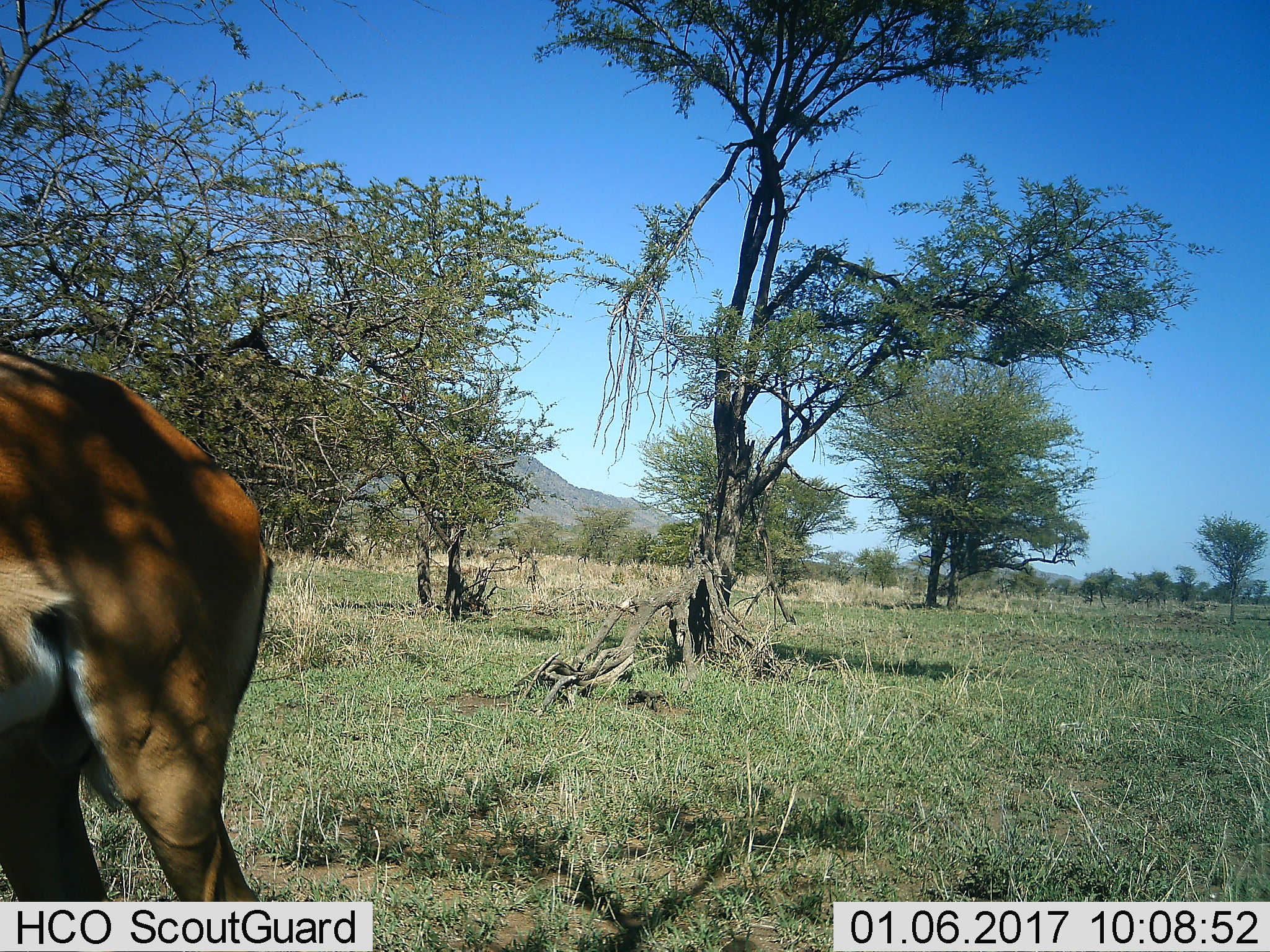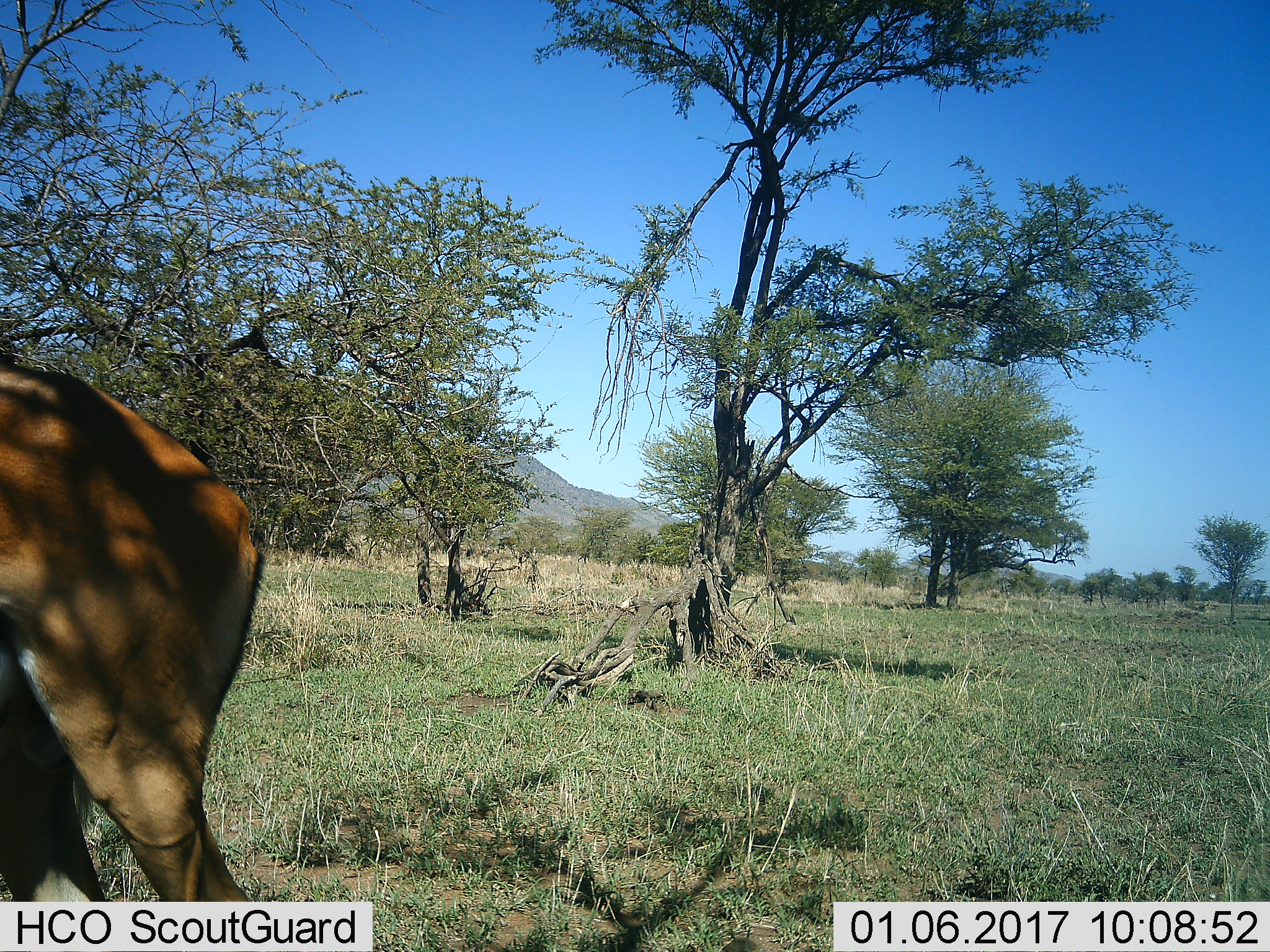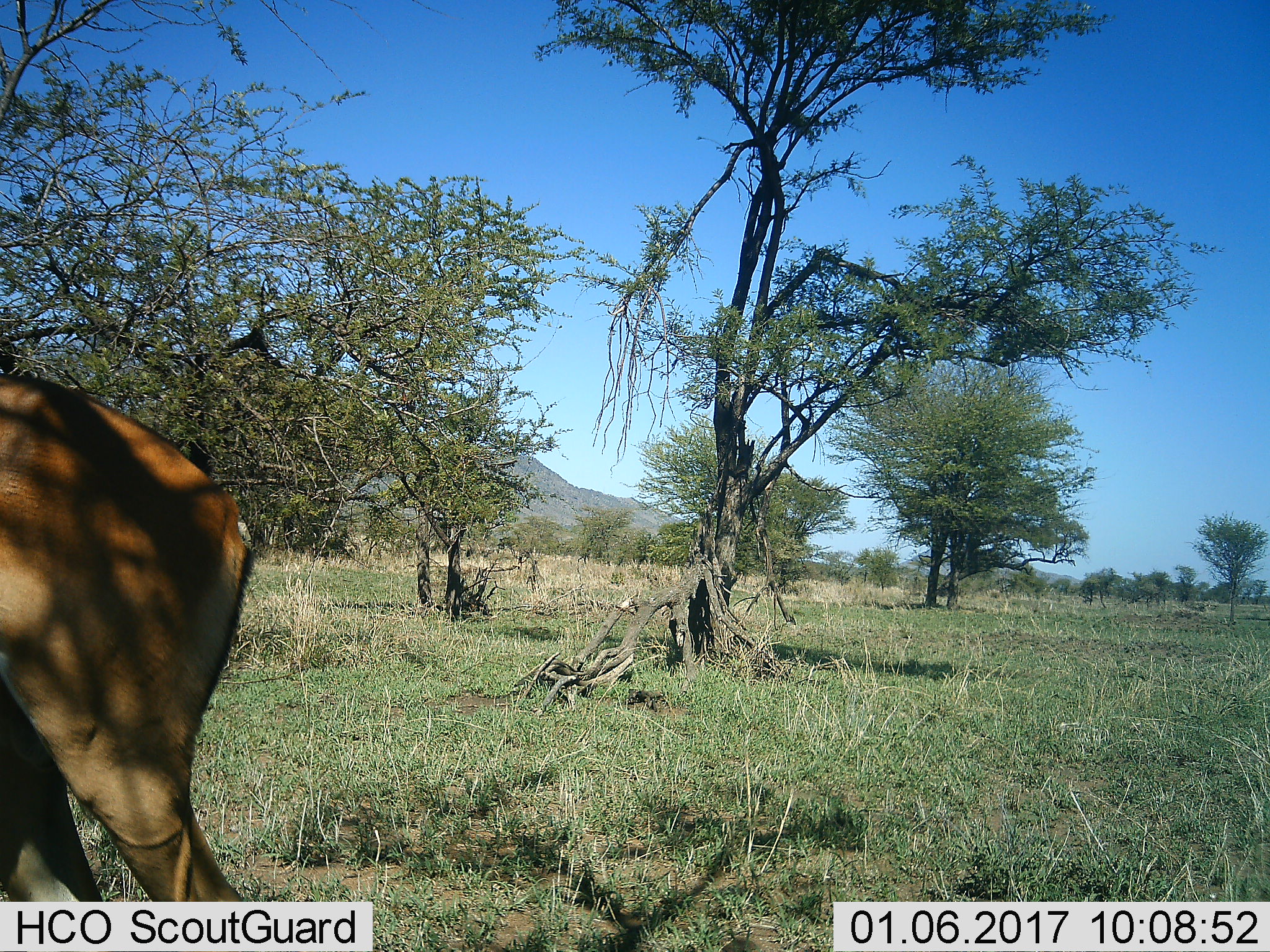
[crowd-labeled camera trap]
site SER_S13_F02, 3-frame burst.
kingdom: Animalia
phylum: Chordata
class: Mammalia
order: Artiodactyla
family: Bovidae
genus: Eudorcas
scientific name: Eudorcas thomsonii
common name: thomson's gazelle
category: gazellethomsons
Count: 1.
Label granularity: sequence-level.